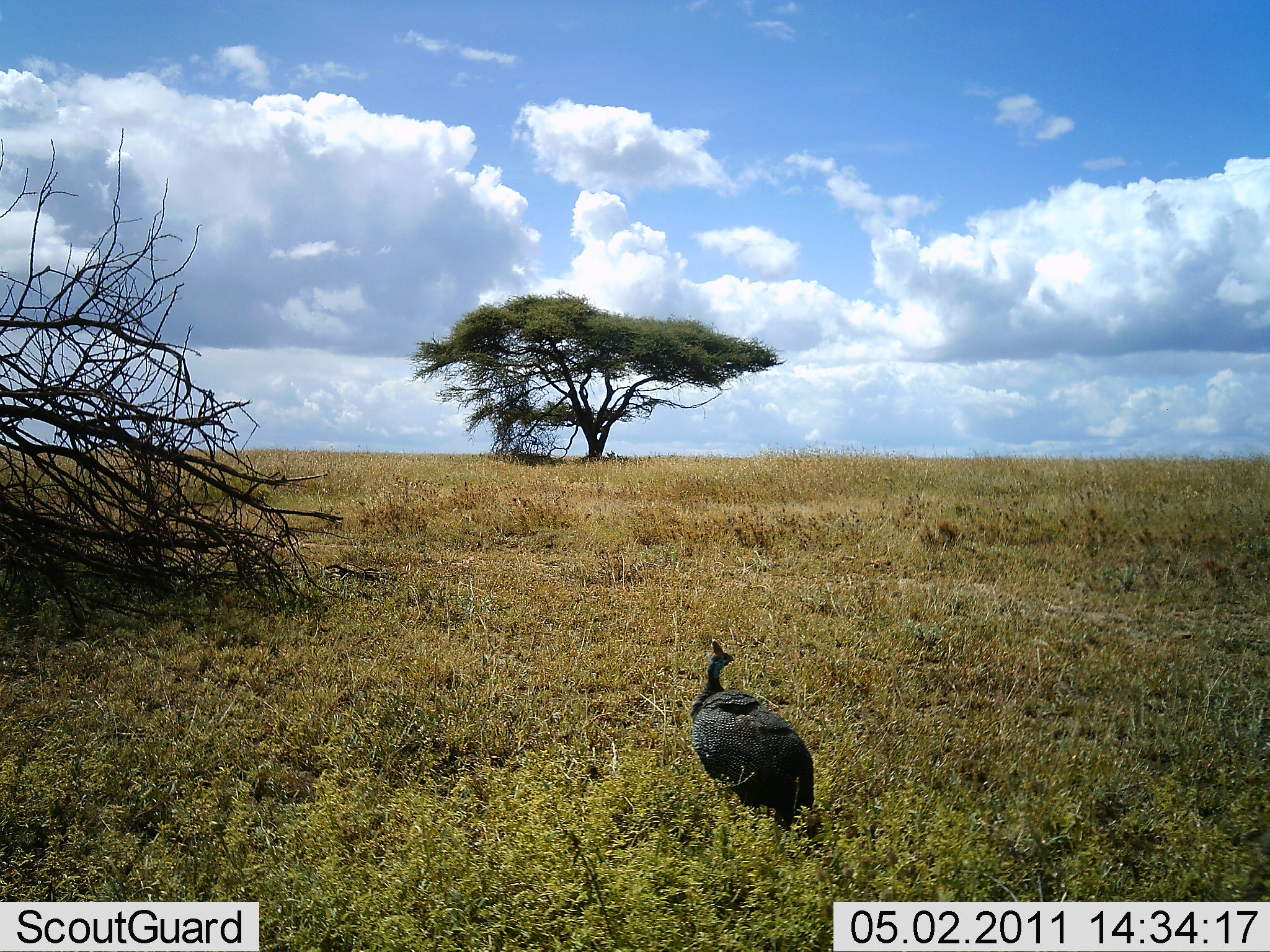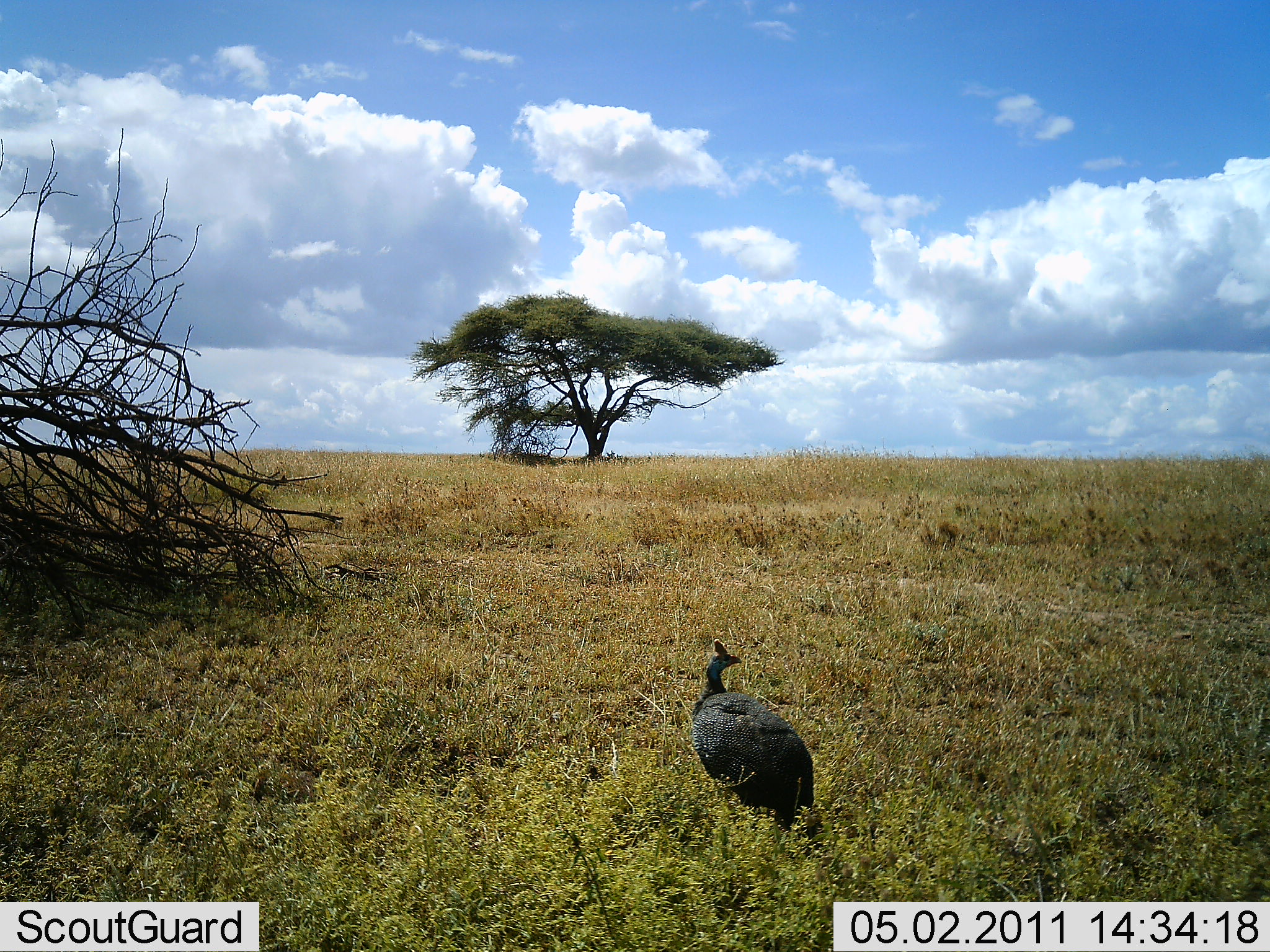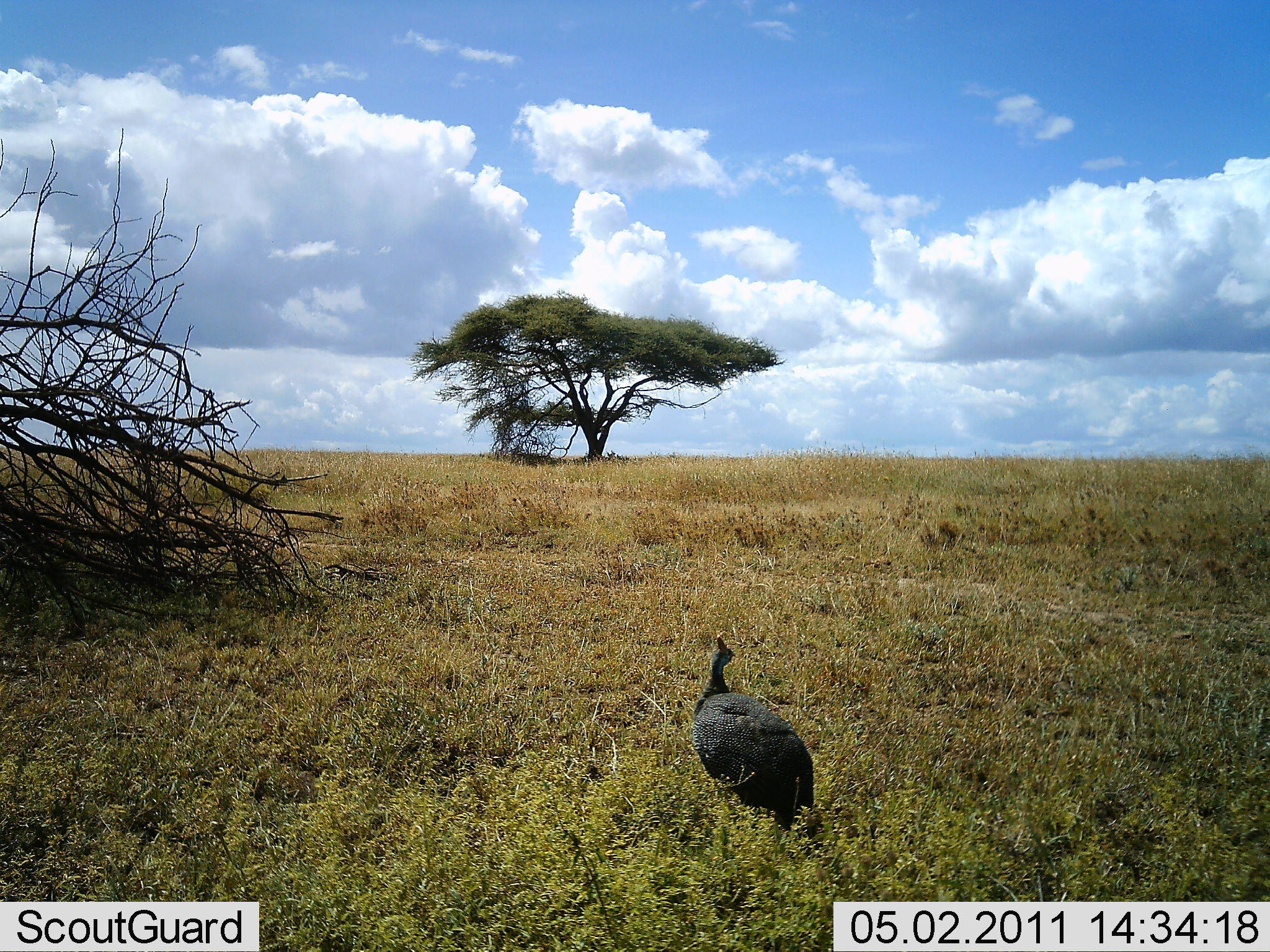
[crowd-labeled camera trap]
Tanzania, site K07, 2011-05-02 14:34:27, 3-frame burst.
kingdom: Animalia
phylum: Chordata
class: Aves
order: Galliformes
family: Numididae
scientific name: Numididae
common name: guinea fowl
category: guineafowl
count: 1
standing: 100%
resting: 0%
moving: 0%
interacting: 0%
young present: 0%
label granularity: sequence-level